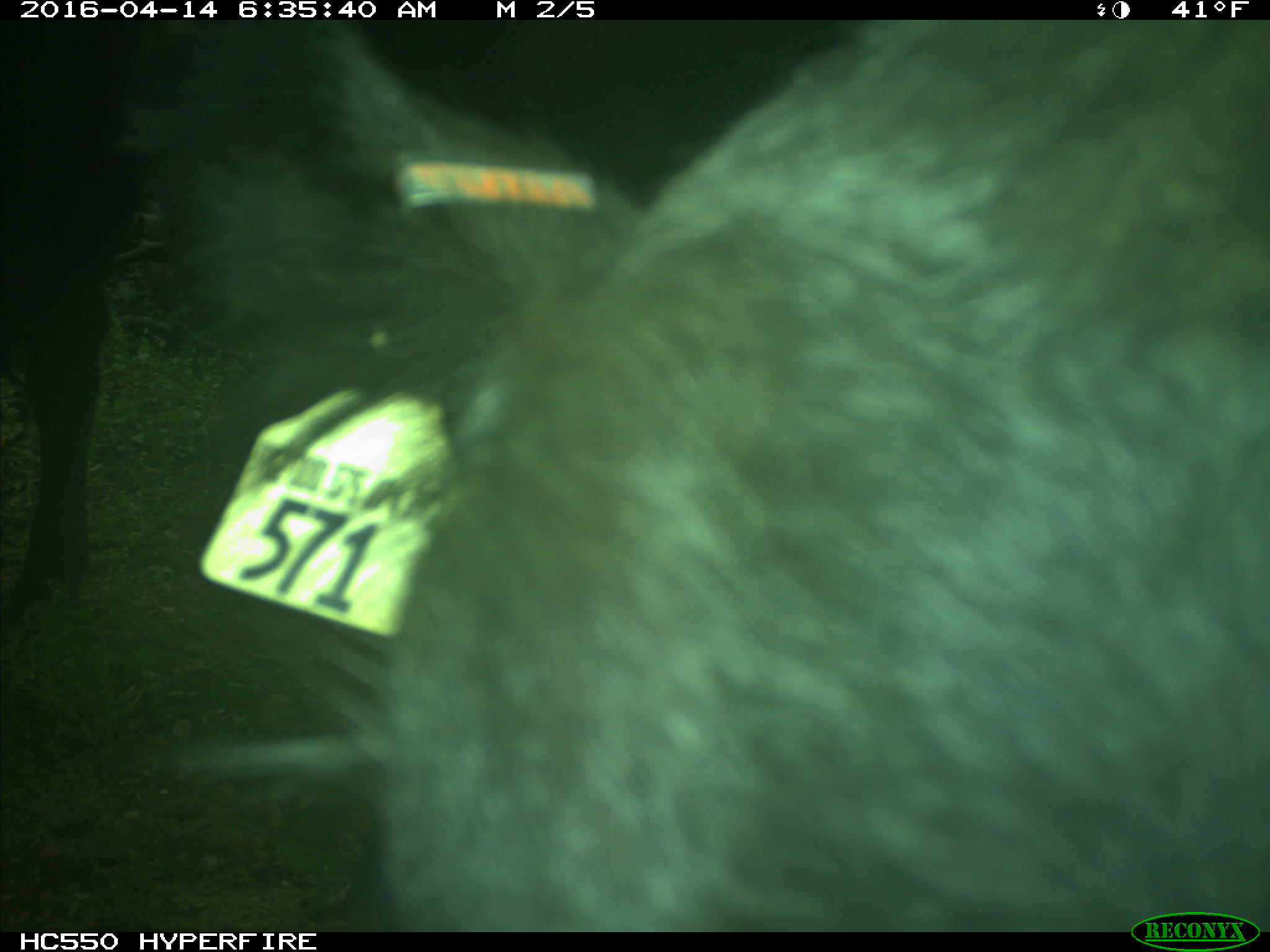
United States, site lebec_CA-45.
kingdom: Animalia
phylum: Chordata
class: Mammalia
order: Artiodactyla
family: Bovidae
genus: Bos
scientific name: Bos taurus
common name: domestic cow